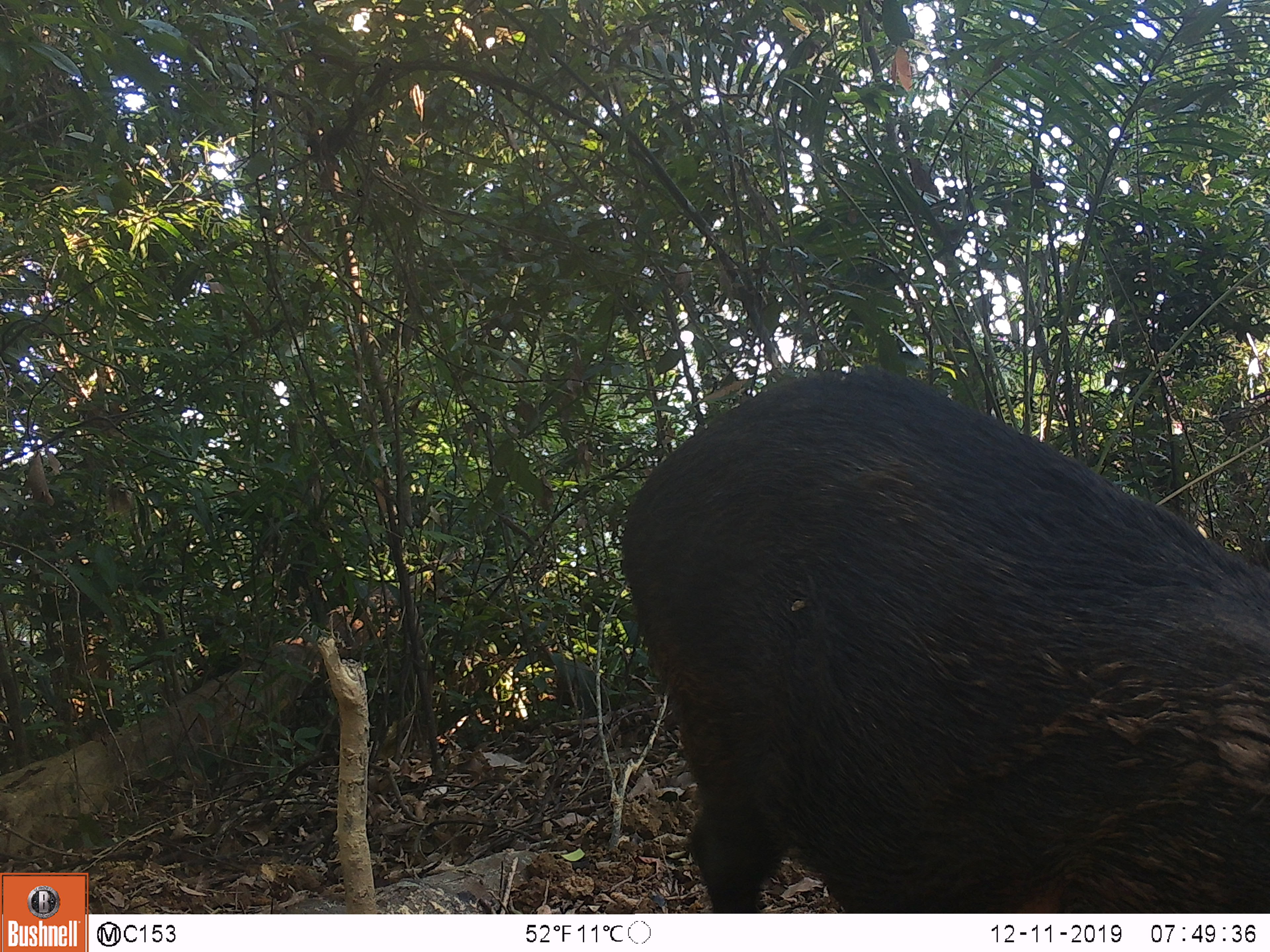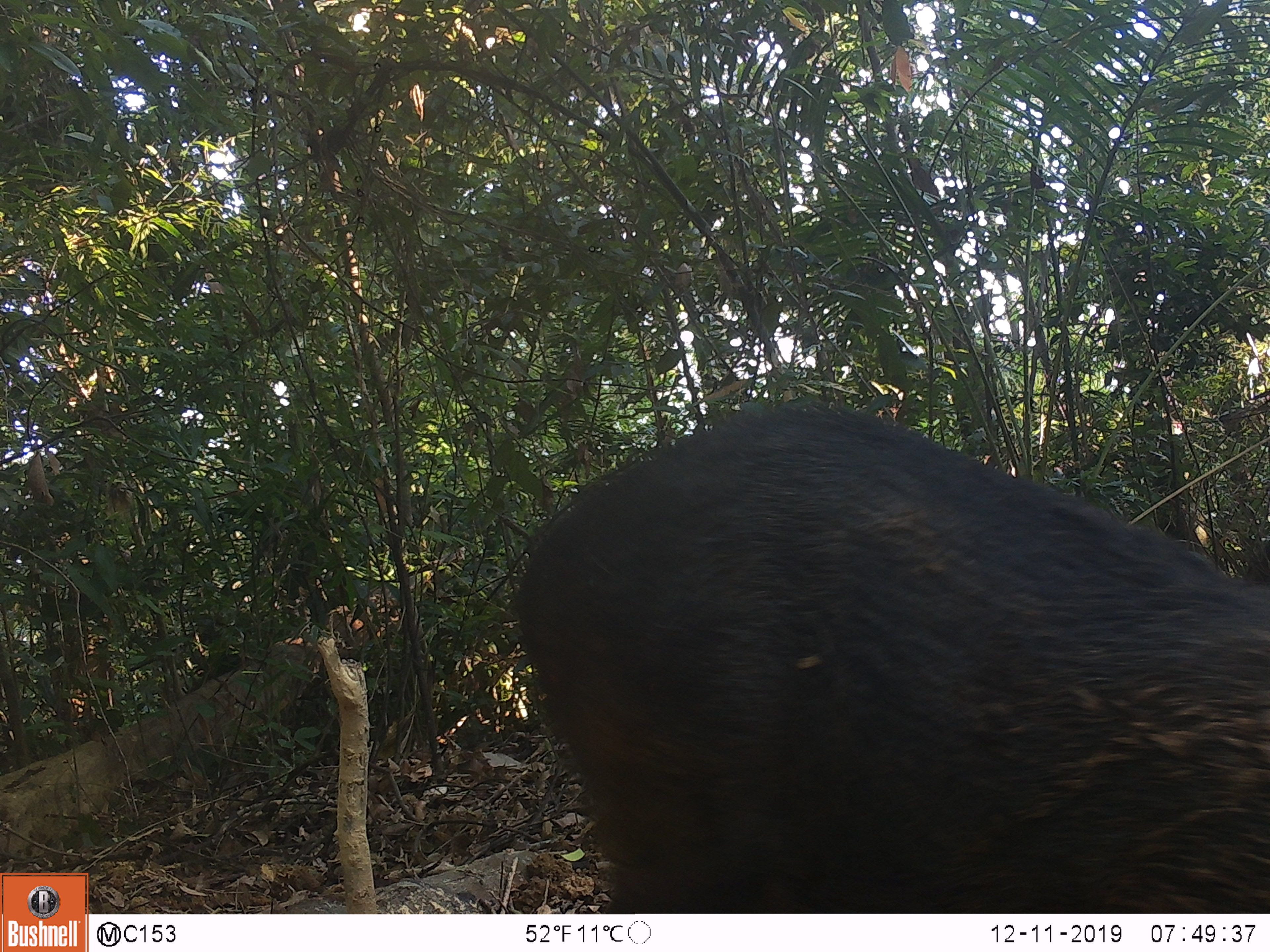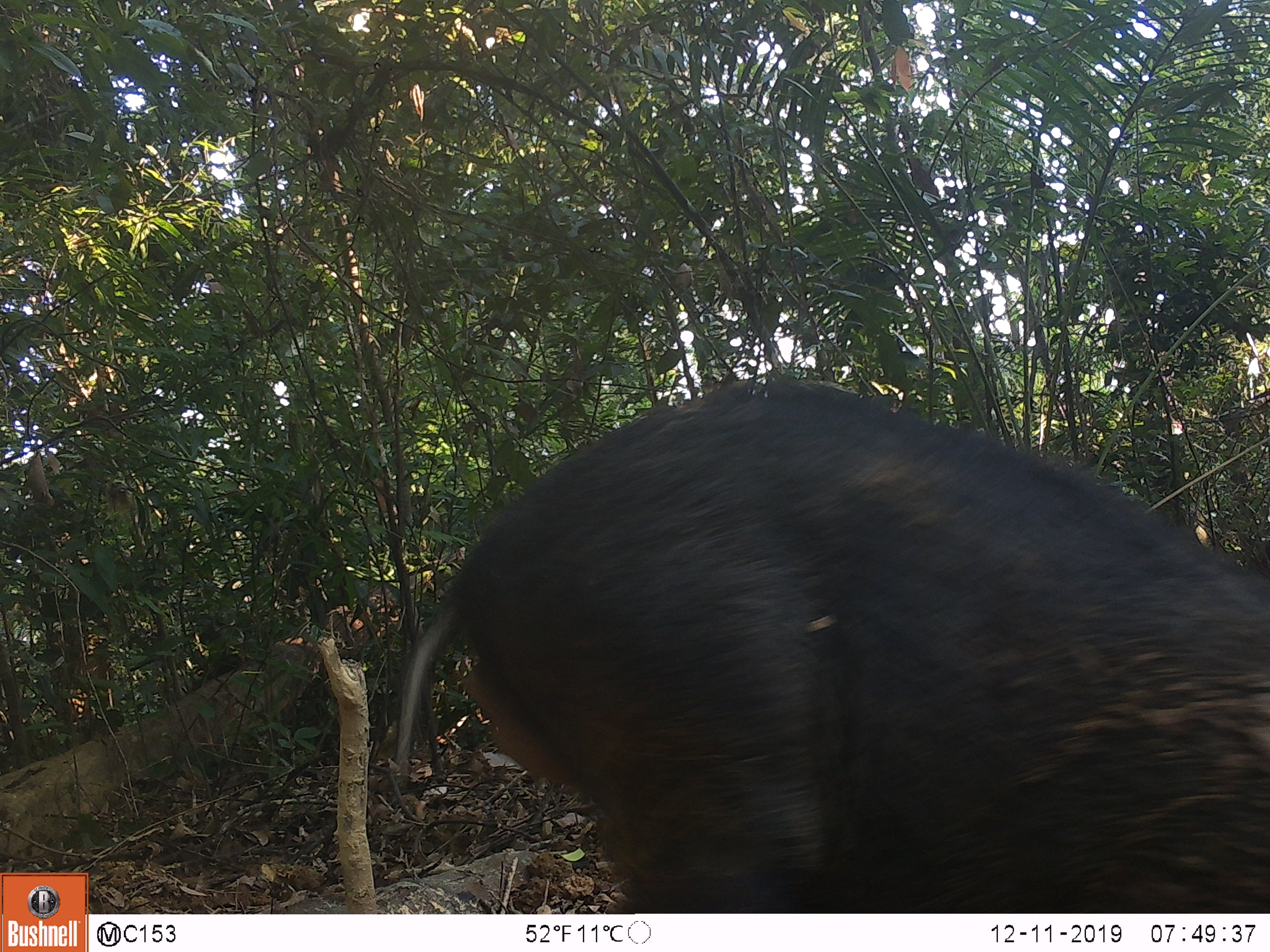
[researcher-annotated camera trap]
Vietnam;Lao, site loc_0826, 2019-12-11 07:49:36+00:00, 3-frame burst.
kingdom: Animalia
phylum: Chordata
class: Mammalia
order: Artiodactyla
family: Suidae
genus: Sus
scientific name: Sus scrofa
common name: eurasian wild pig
Eurasian wild pig (Sus scrofa). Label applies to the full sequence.